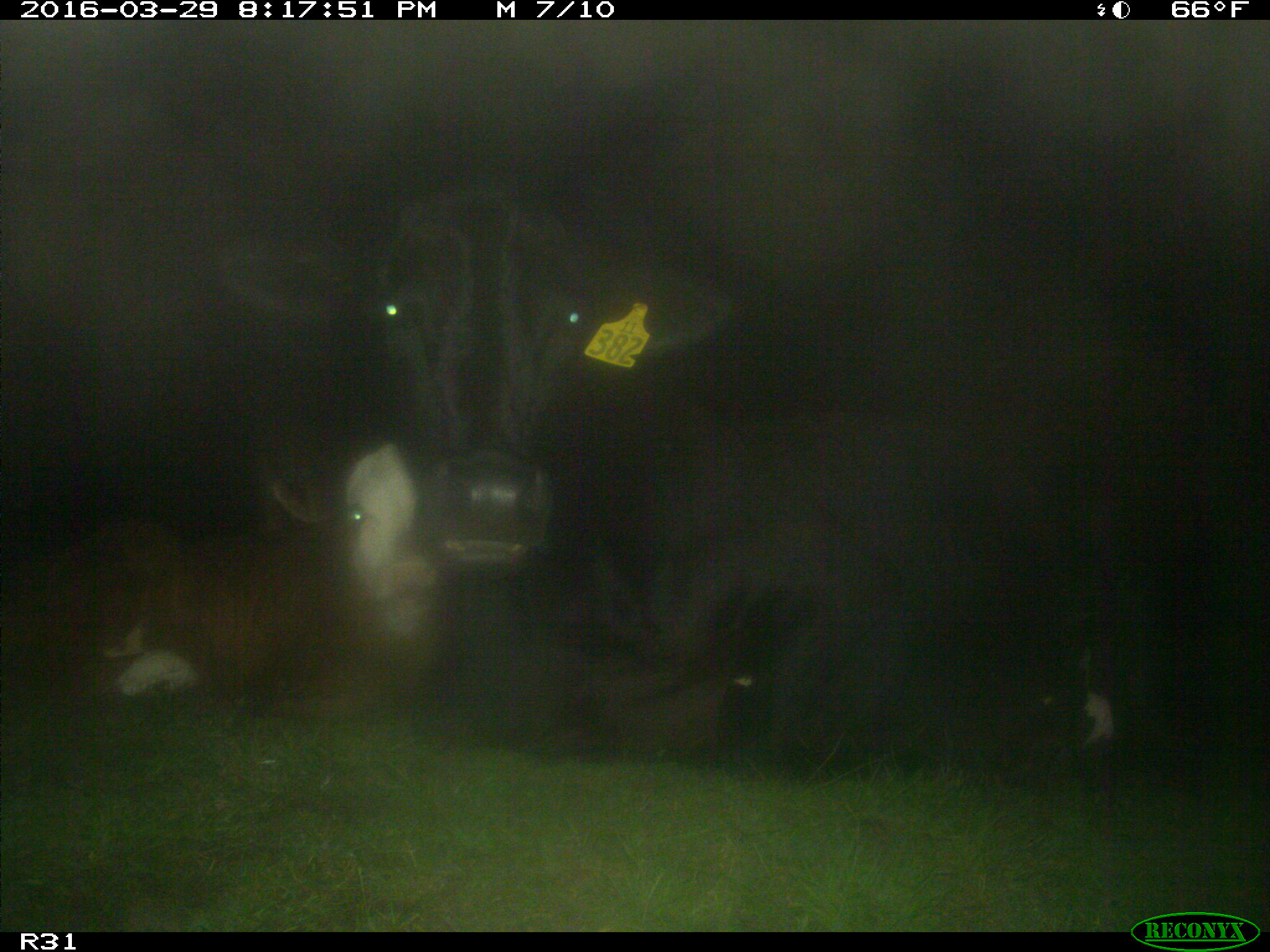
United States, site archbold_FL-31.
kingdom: Animalia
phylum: Chordata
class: Mammalia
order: Artiodactyla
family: Bovidae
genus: Bos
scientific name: Bos taurus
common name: domestic cow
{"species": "Bos taurus (domestic cow)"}